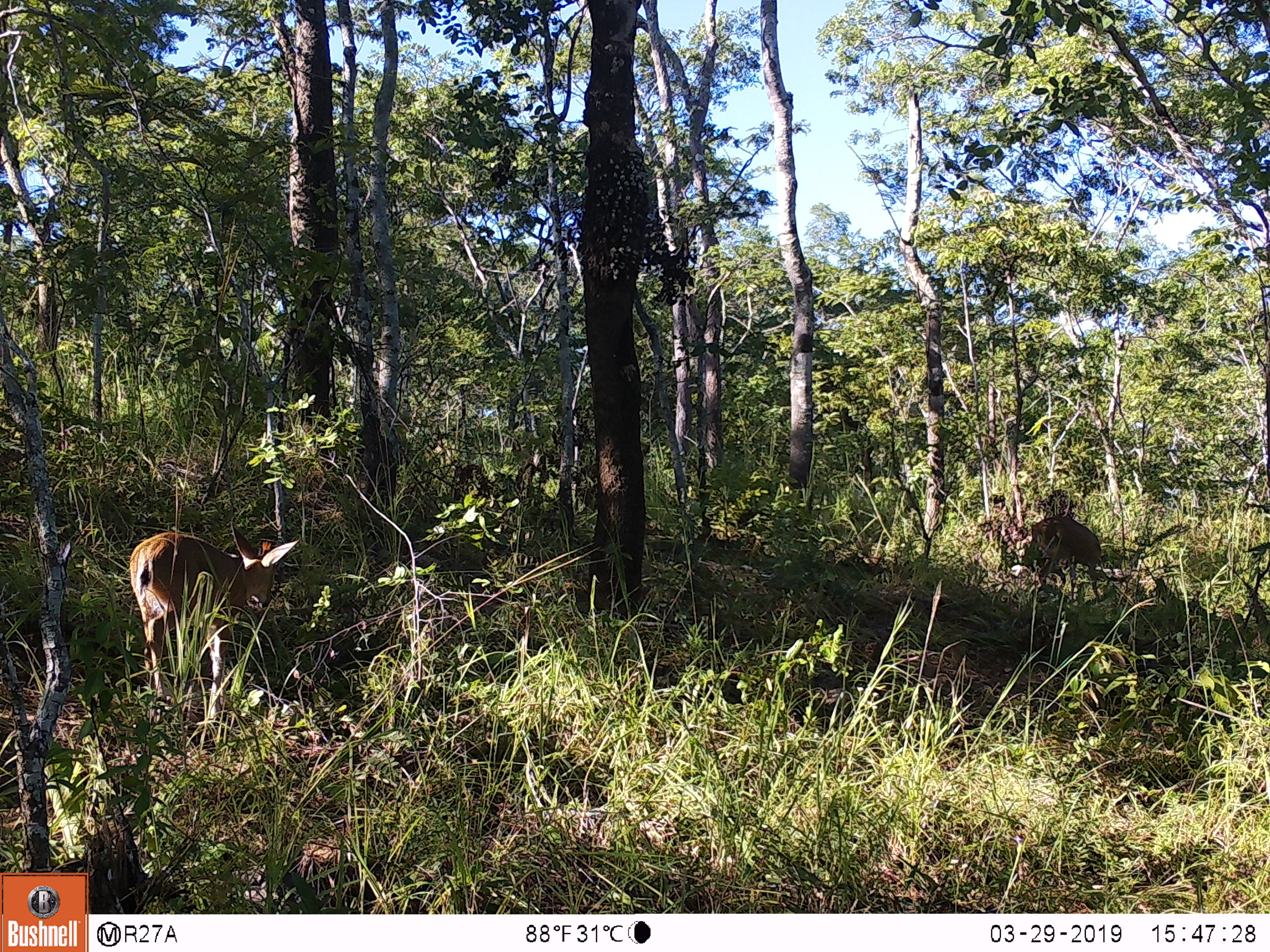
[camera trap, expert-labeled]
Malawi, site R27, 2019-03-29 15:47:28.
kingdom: Animalia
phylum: Chordata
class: Mammalia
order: Artiodactyla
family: Bovidae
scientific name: Antilopinae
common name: small antelope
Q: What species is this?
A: Small antelope (Antilopinae).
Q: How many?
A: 1.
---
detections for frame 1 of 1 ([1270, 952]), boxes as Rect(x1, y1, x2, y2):
small antelope: Rect(117, 525, 311, 754)